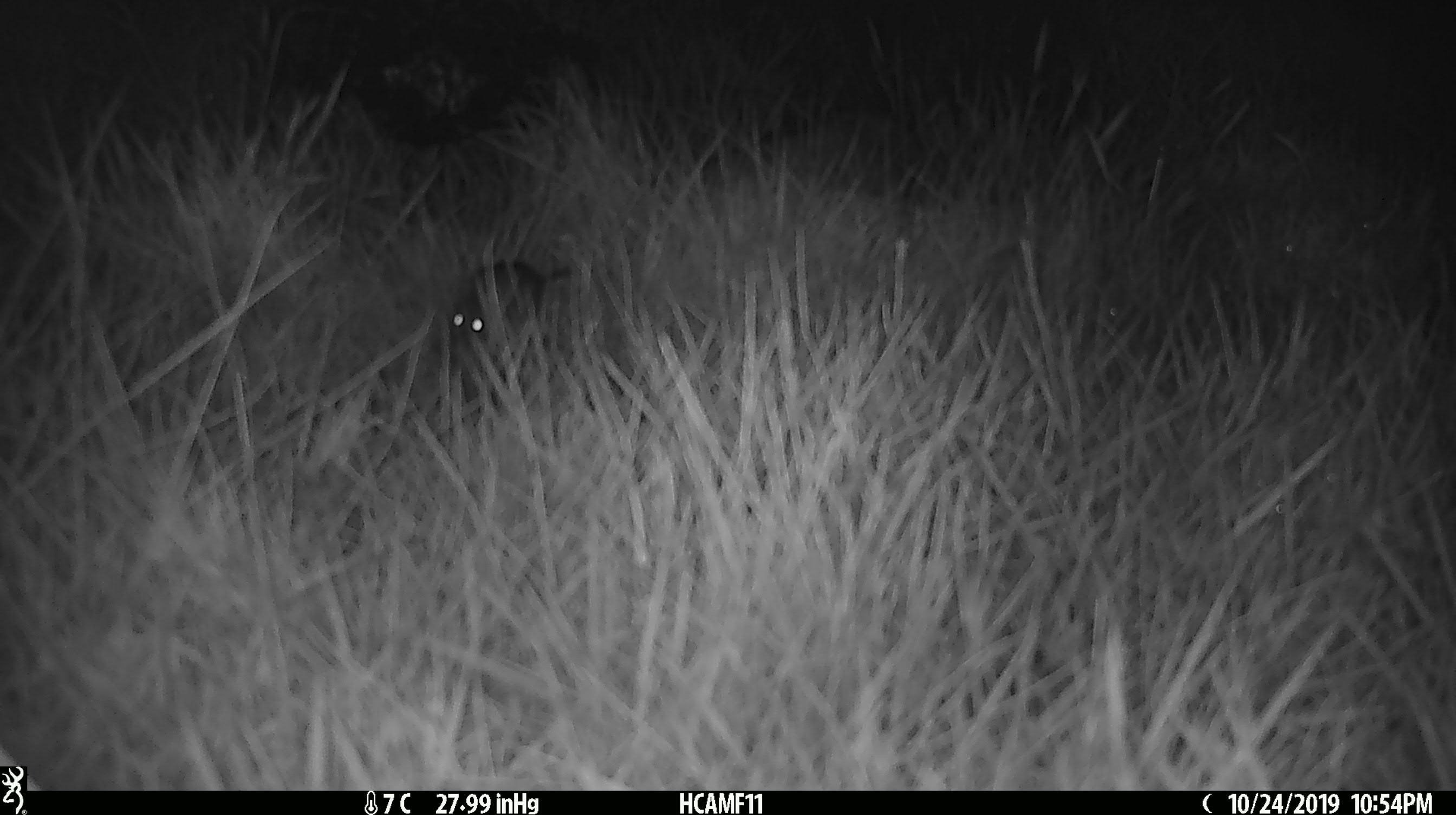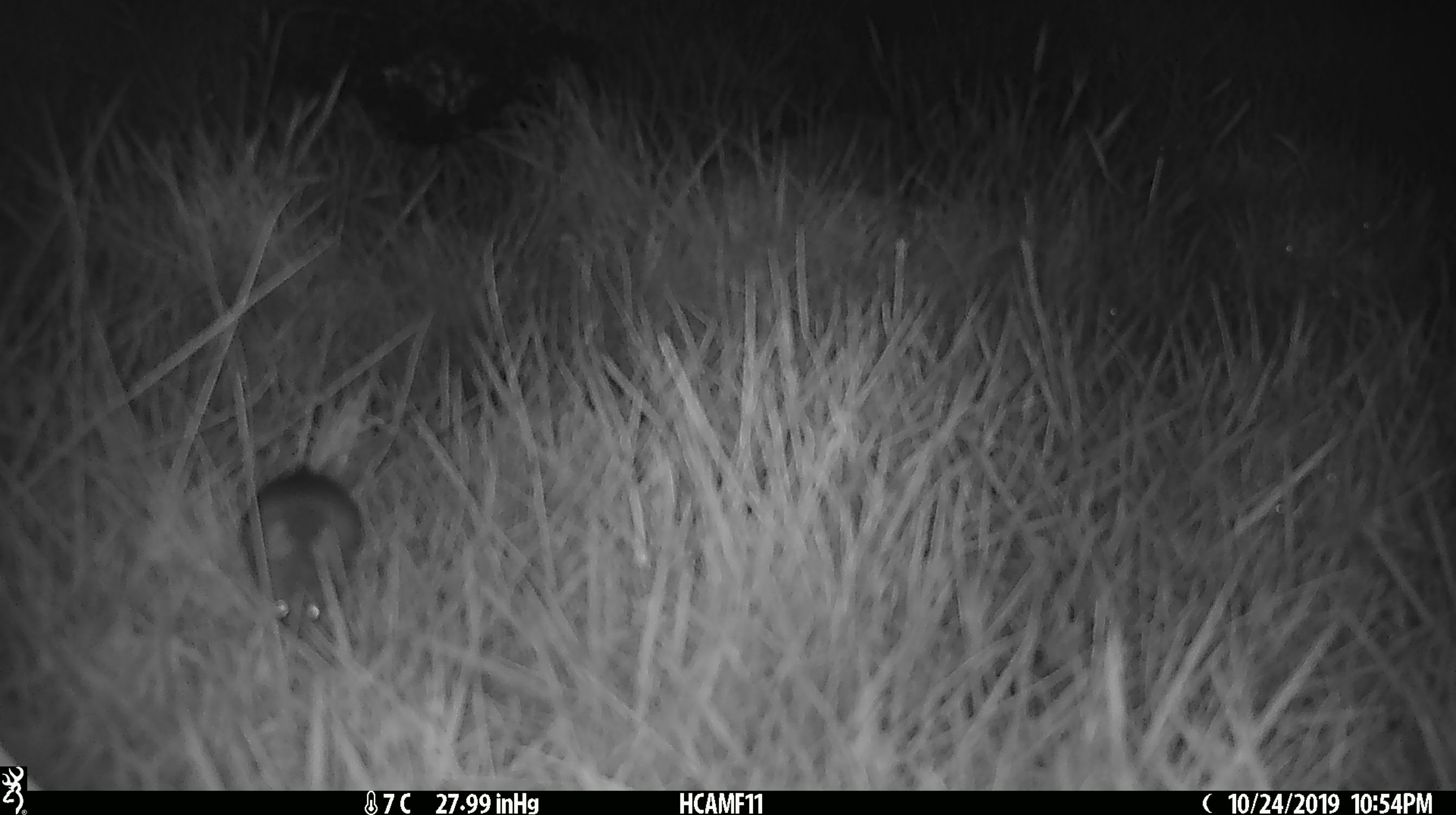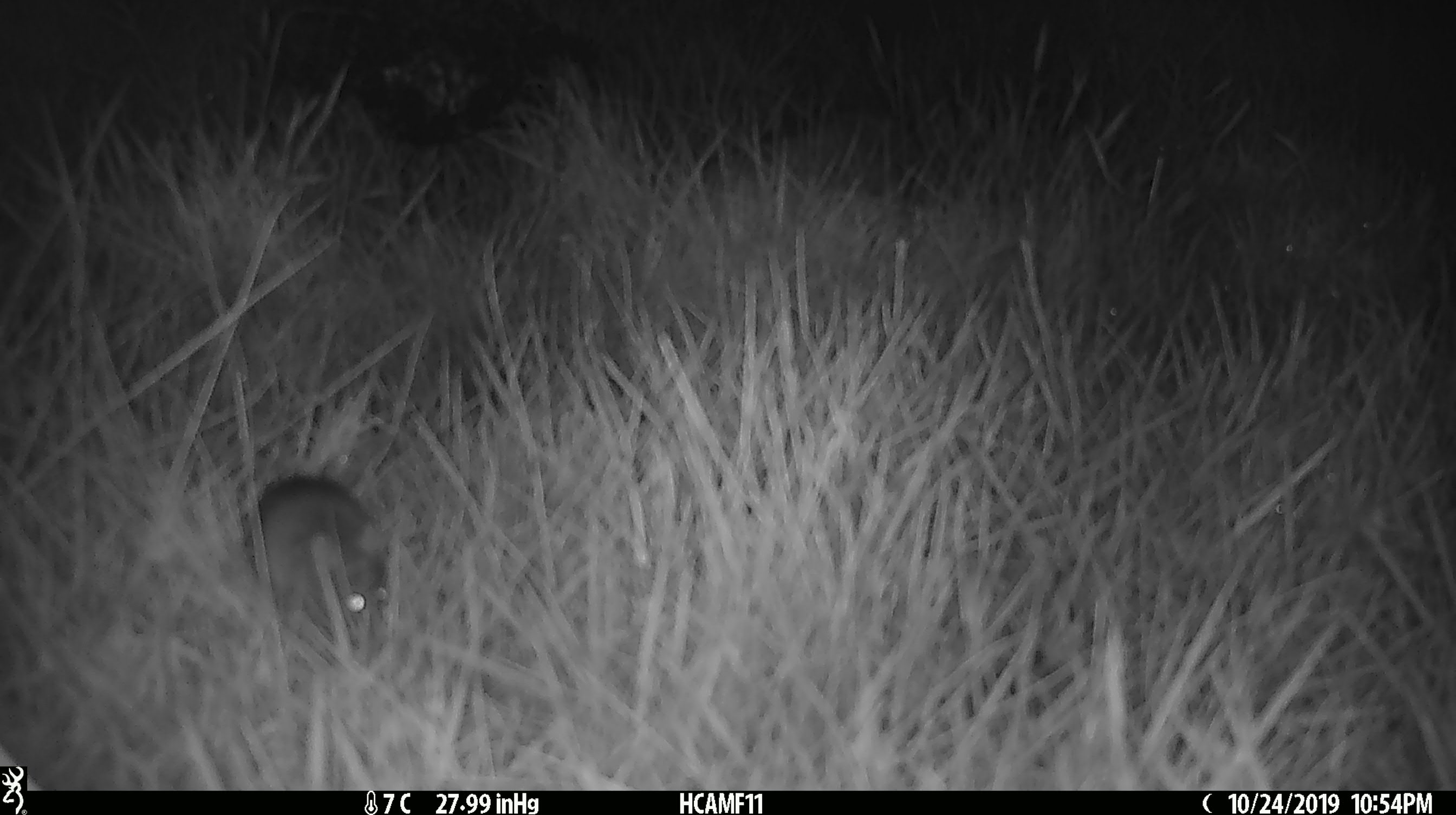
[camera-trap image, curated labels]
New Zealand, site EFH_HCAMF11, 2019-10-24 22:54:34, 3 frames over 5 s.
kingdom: Animalia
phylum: Chordata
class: Mammalia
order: Rodentia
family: Muridae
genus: Mus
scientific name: Mus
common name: mouse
Mouse (Mus).